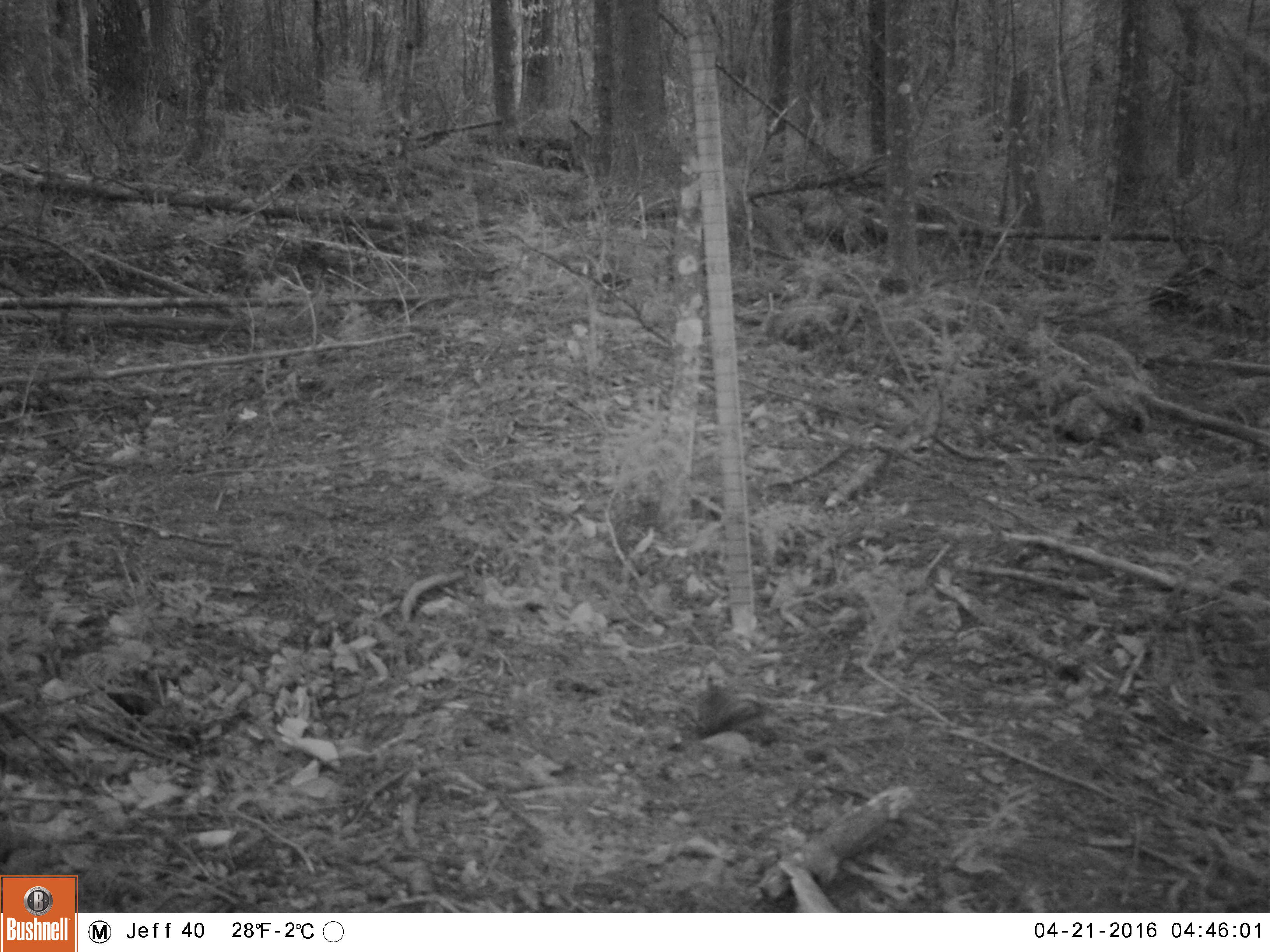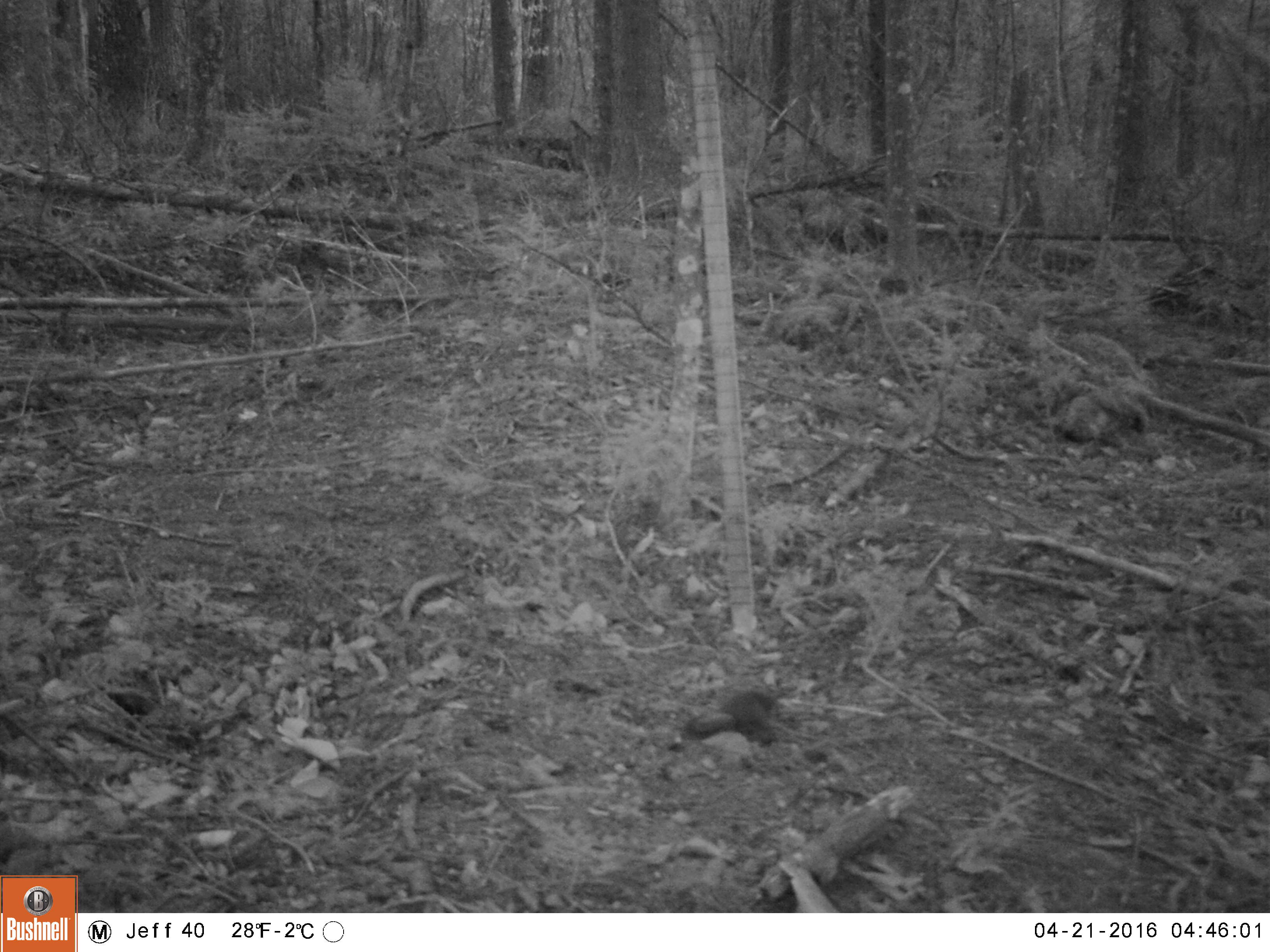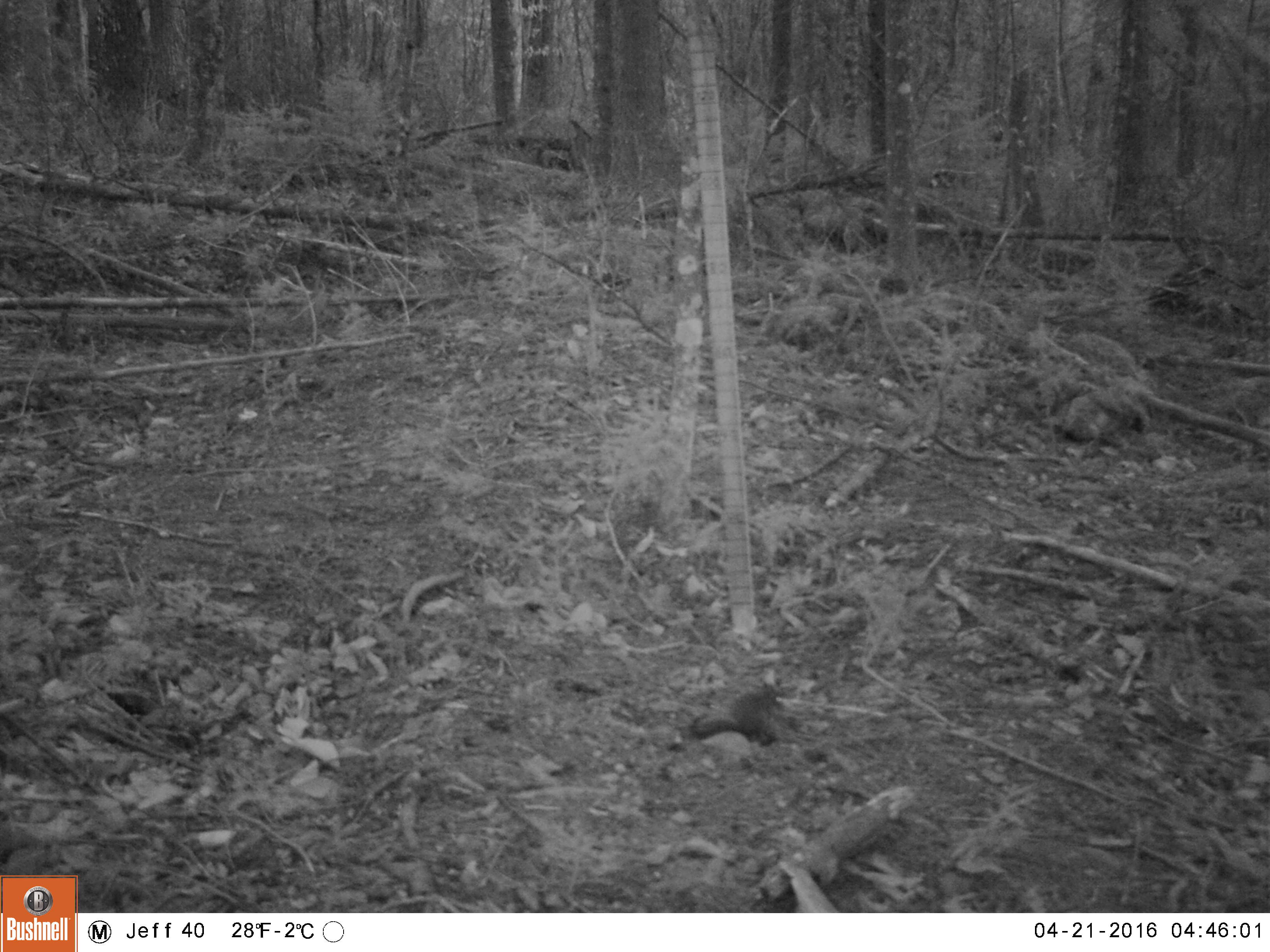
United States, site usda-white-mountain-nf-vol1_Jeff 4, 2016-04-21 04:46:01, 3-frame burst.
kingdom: Animalia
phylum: Chordata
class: Mammalia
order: Rodentia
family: Sciuridae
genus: Tamiasciurus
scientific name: Tamiasciurus hudsonicus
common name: red squirrel